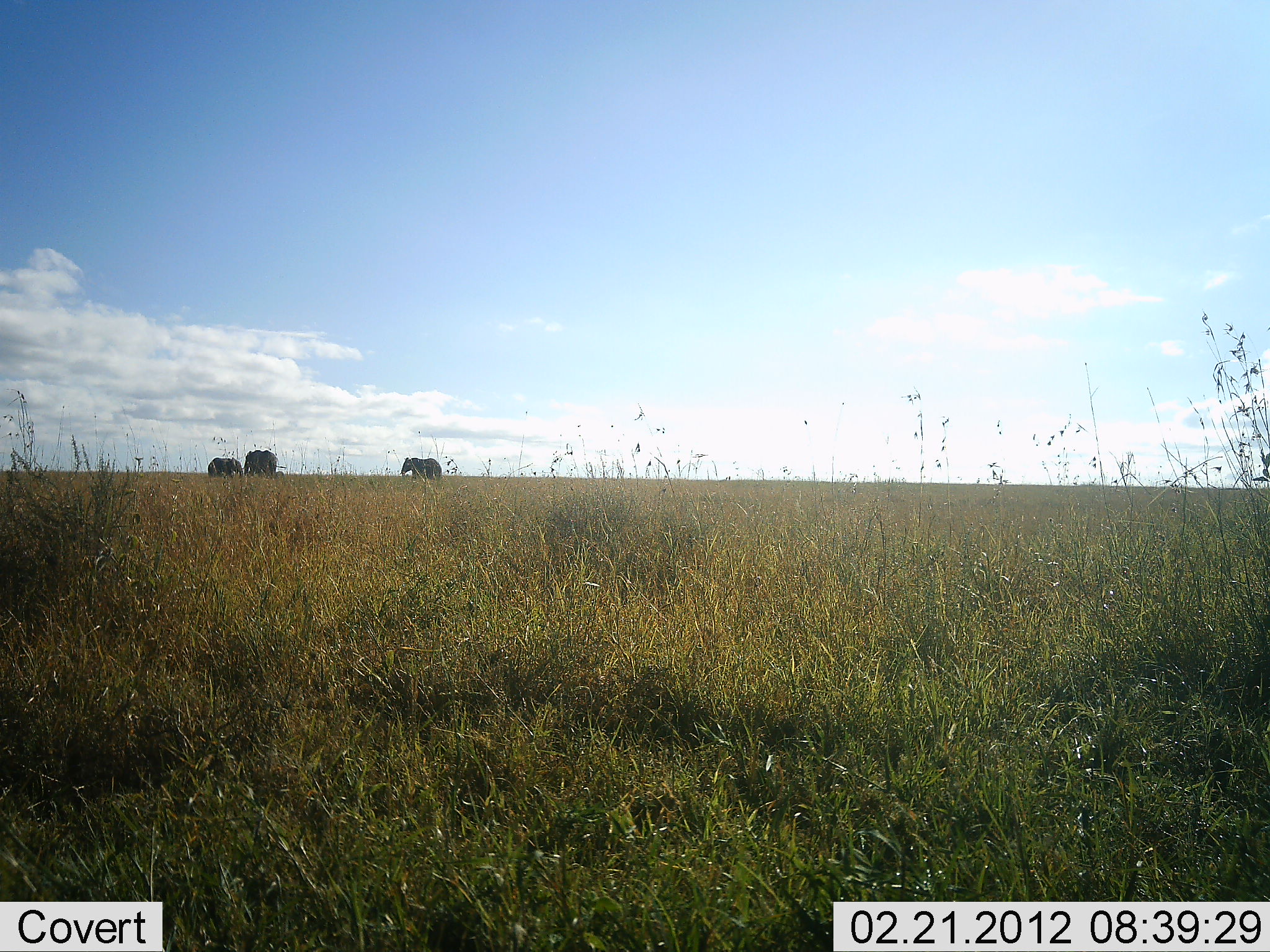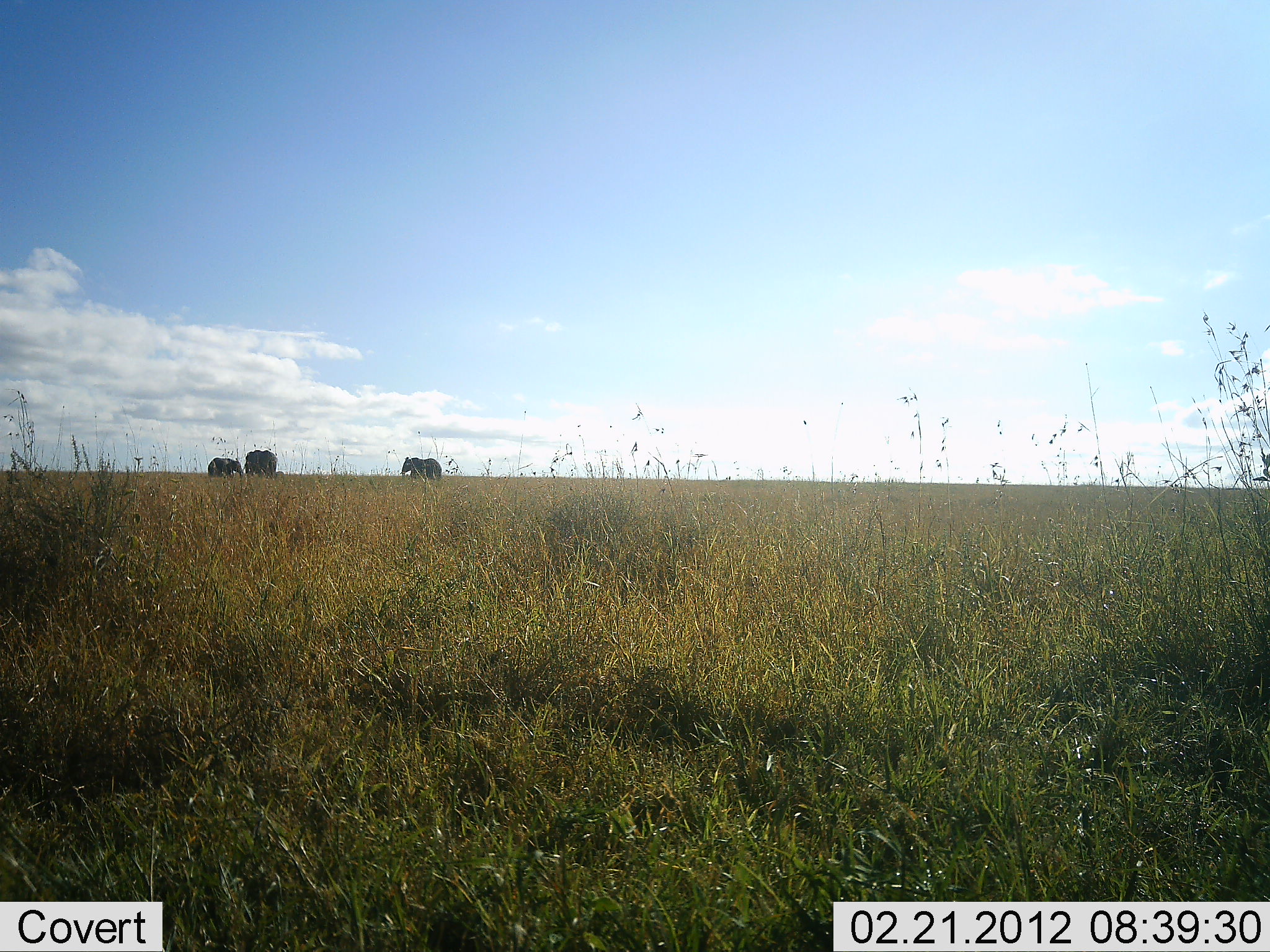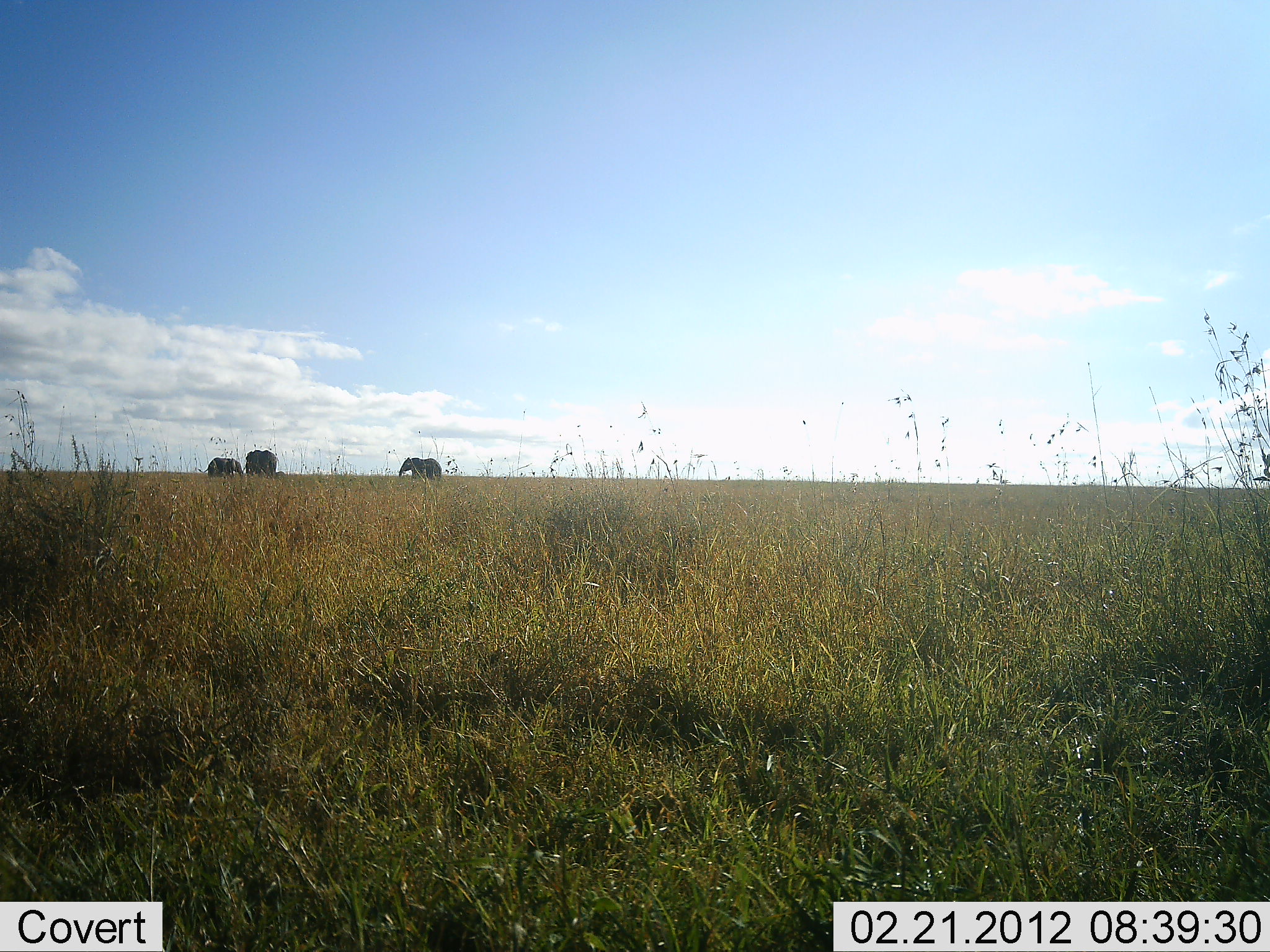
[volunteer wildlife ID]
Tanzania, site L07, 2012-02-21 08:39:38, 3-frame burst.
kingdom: Animalia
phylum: Chordata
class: Mammalia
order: Proboscidea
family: Elephantidae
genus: Loxodonta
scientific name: Loxodonta africana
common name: african bush elephant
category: elephant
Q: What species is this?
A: Elephant (african bush elephant) (Loxodonta africana).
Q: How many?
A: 3.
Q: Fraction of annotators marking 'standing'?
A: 86%.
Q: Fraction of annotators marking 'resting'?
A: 5%.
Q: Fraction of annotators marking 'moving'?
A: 0%.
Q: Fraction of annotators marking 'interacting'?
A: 0%.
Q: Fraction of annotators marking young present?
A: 10%.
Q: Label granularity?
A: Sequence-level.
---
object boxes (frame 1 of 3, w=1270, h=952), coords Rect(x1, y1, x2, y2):
animal: Rect(244, 450, 286, 477); Rect(401, 458, 441, 478); Rect(208, 457, 244, 476)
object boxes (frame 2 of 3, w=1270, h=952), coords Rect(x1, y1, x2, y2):
animal: Rect(244, 450, 277, 475); Rect(400, 457, 441, 477); Rect(207, 458, 243, 477)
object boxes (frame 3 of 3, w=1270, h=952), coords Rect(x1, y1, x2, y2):
animal: Rect(400, 458, 441, 480); Rect(199, 457, 244, 477); Rect(245, 449, 277, 476)